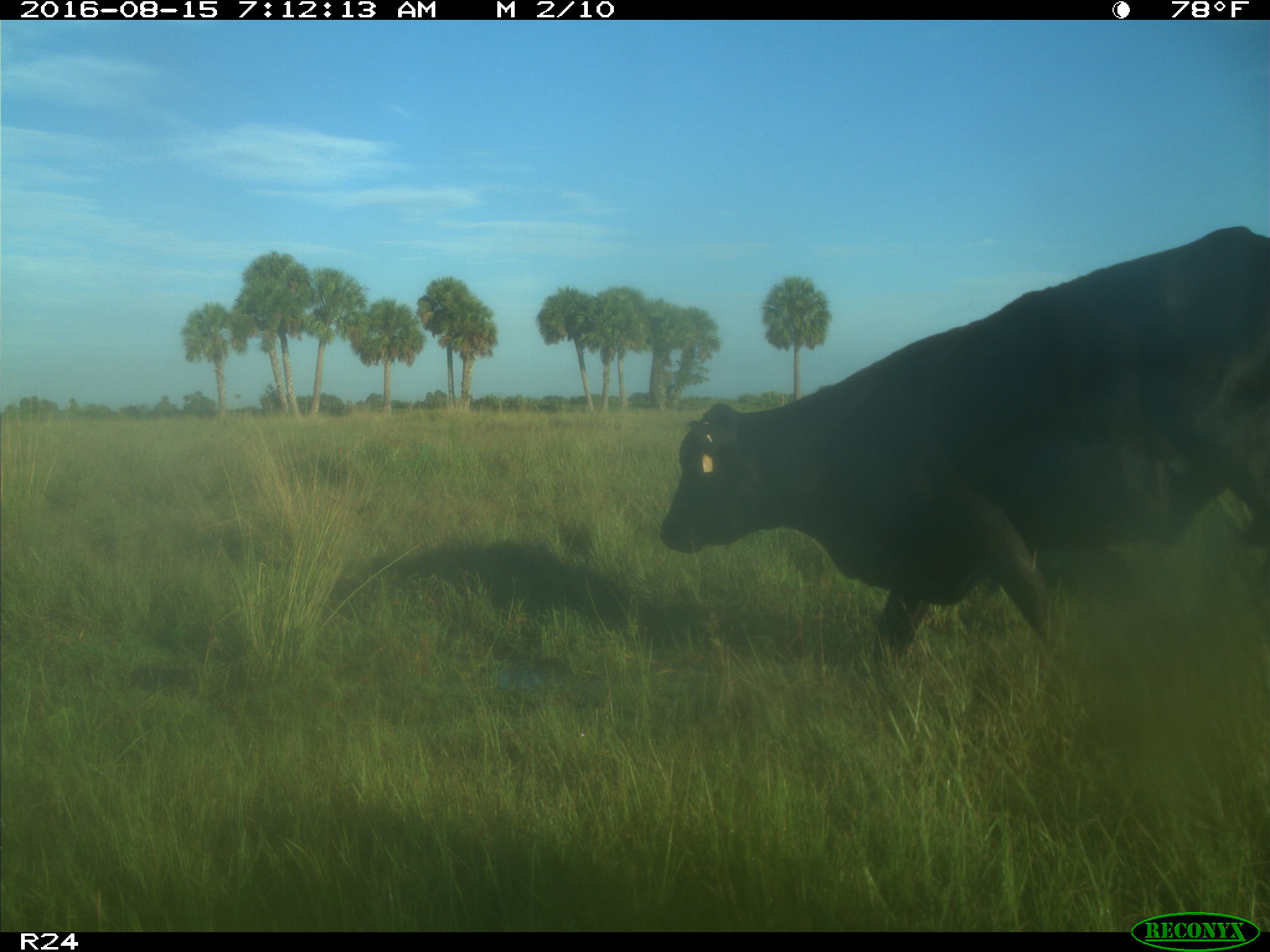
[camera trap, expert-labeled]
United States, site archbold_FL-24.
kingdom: Animalia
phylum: Chordata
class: Mammalia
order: Artiodactyla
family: Bovidae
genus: Bos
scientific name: Bos taurus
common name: domestic cow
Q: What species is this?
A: Bos taurus (domestic cow).